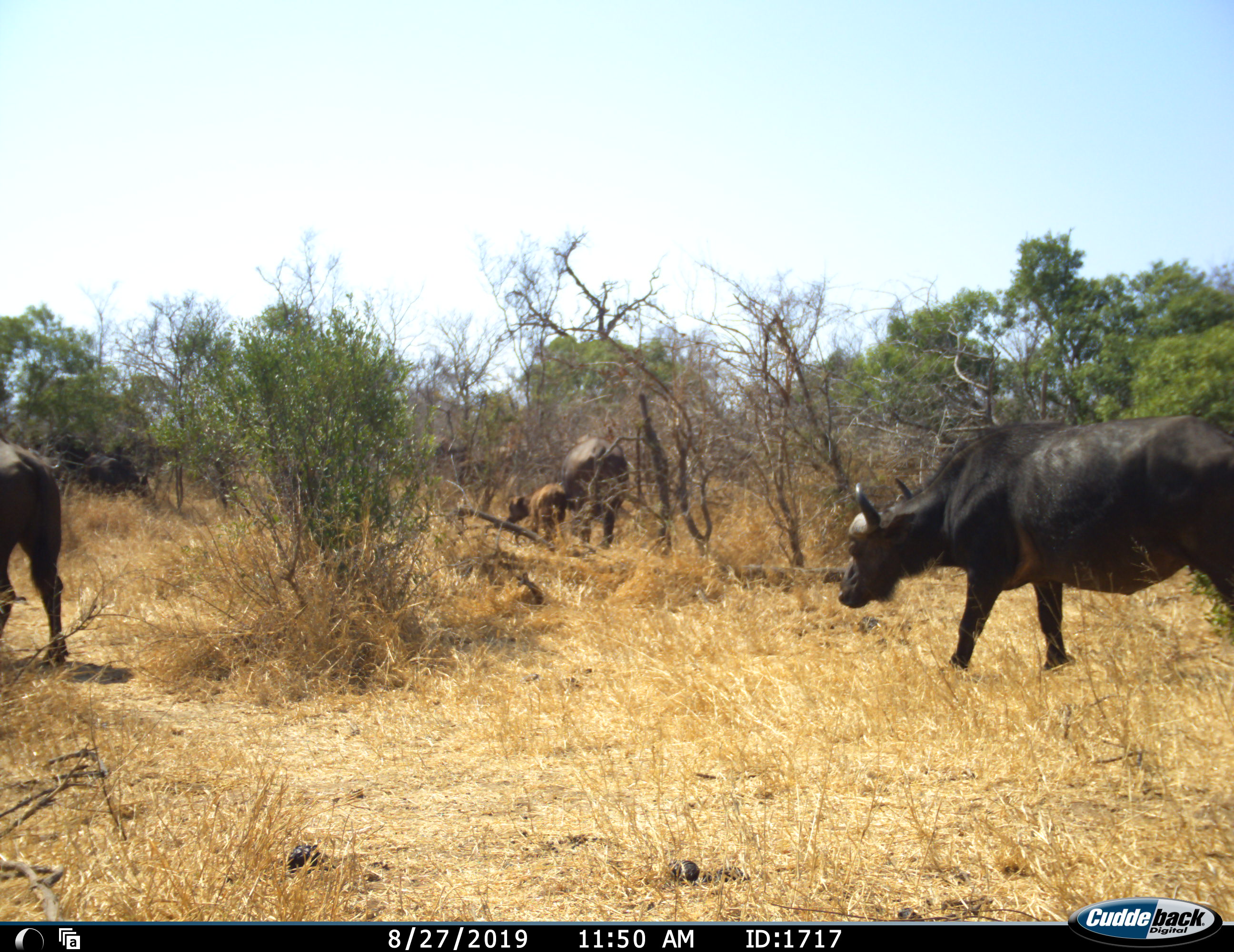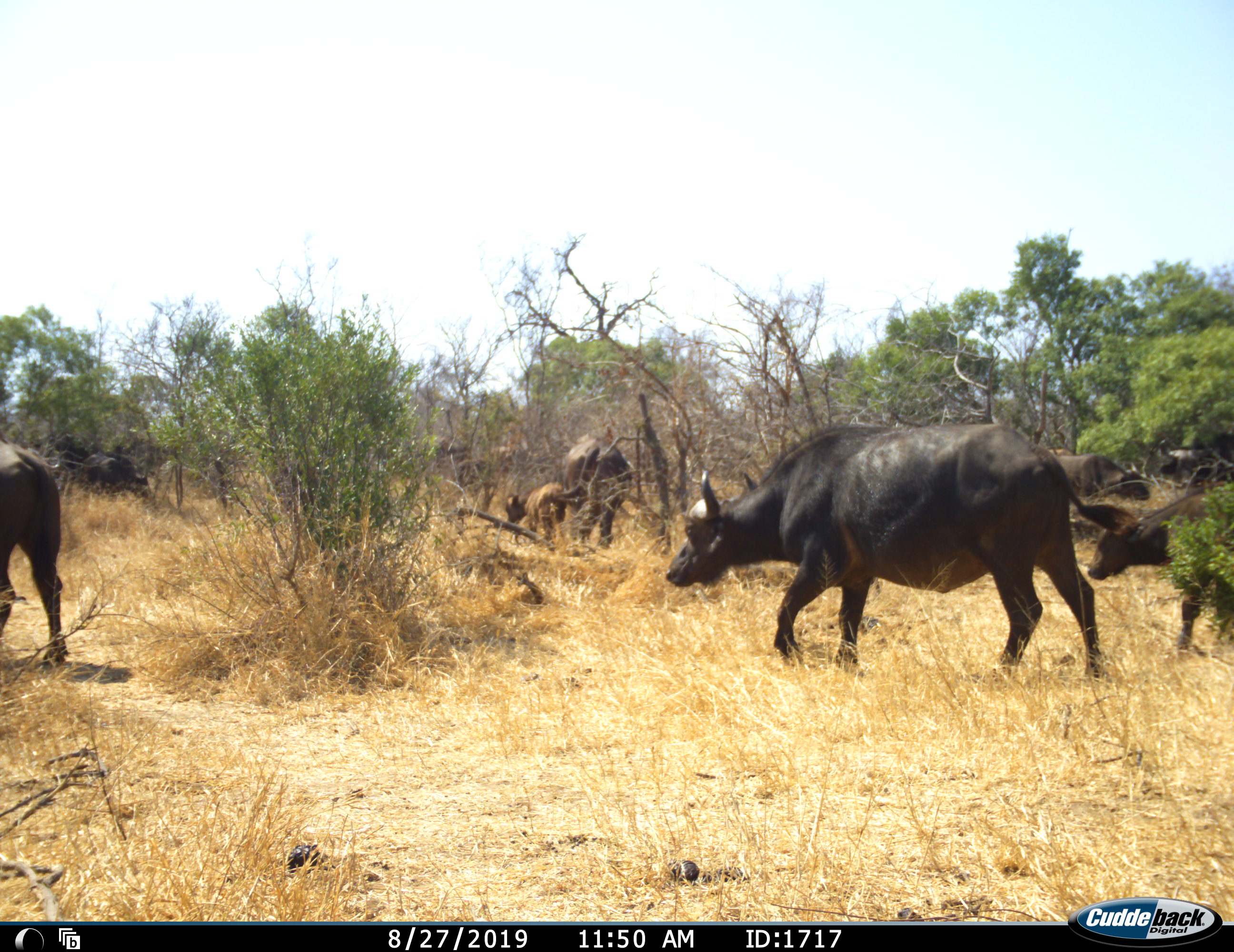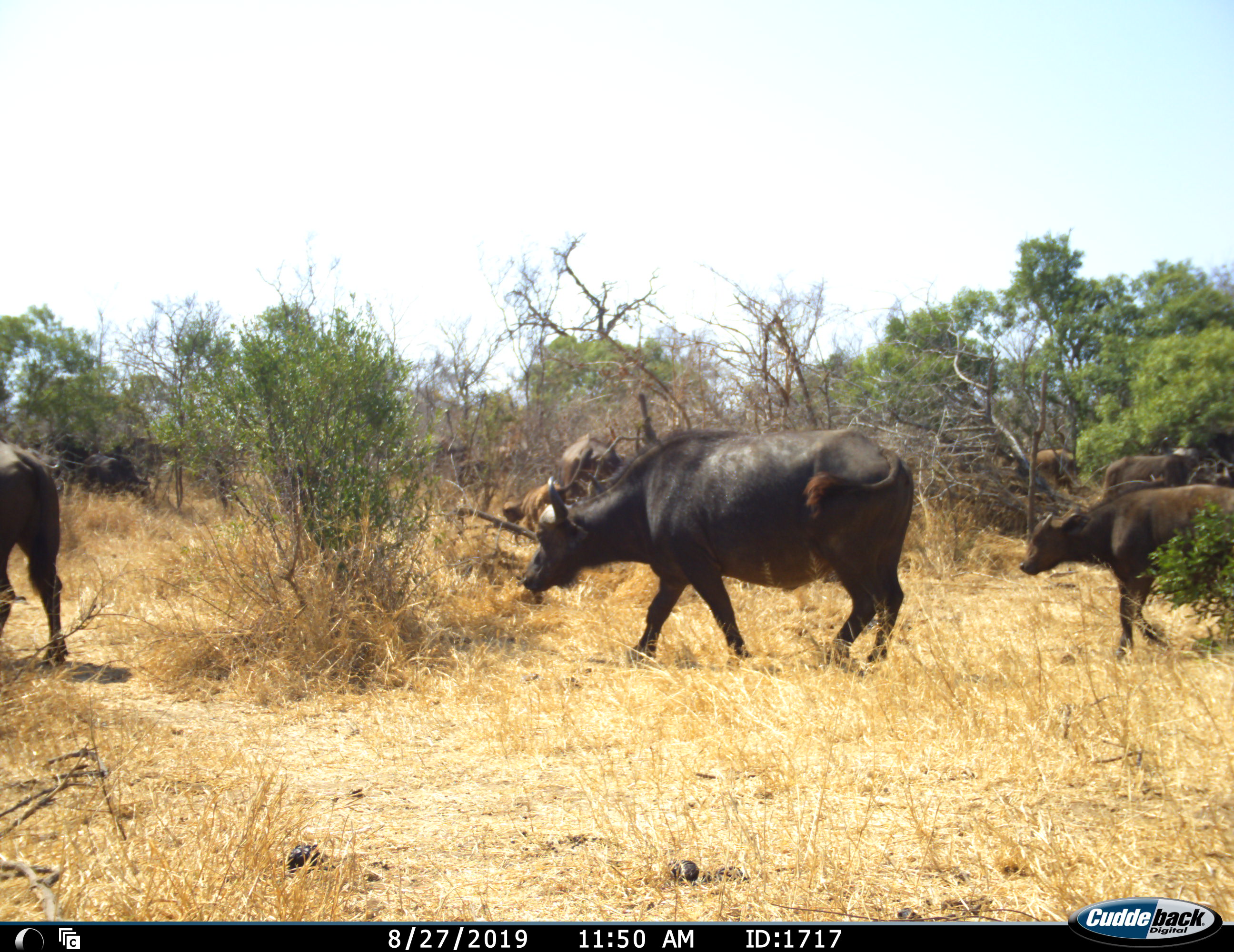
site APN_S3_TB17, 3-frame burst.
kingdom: Animalia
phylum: Chordata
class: Mammalia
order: Artiodactyla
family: Bovidae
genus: Syncerus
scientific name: Syncerus caffer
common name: african buffalo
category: buffalo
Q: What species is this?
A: Buffalo (african buffalo) (Syncerus caffer).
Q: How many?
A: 7.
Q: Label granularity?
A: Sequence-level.